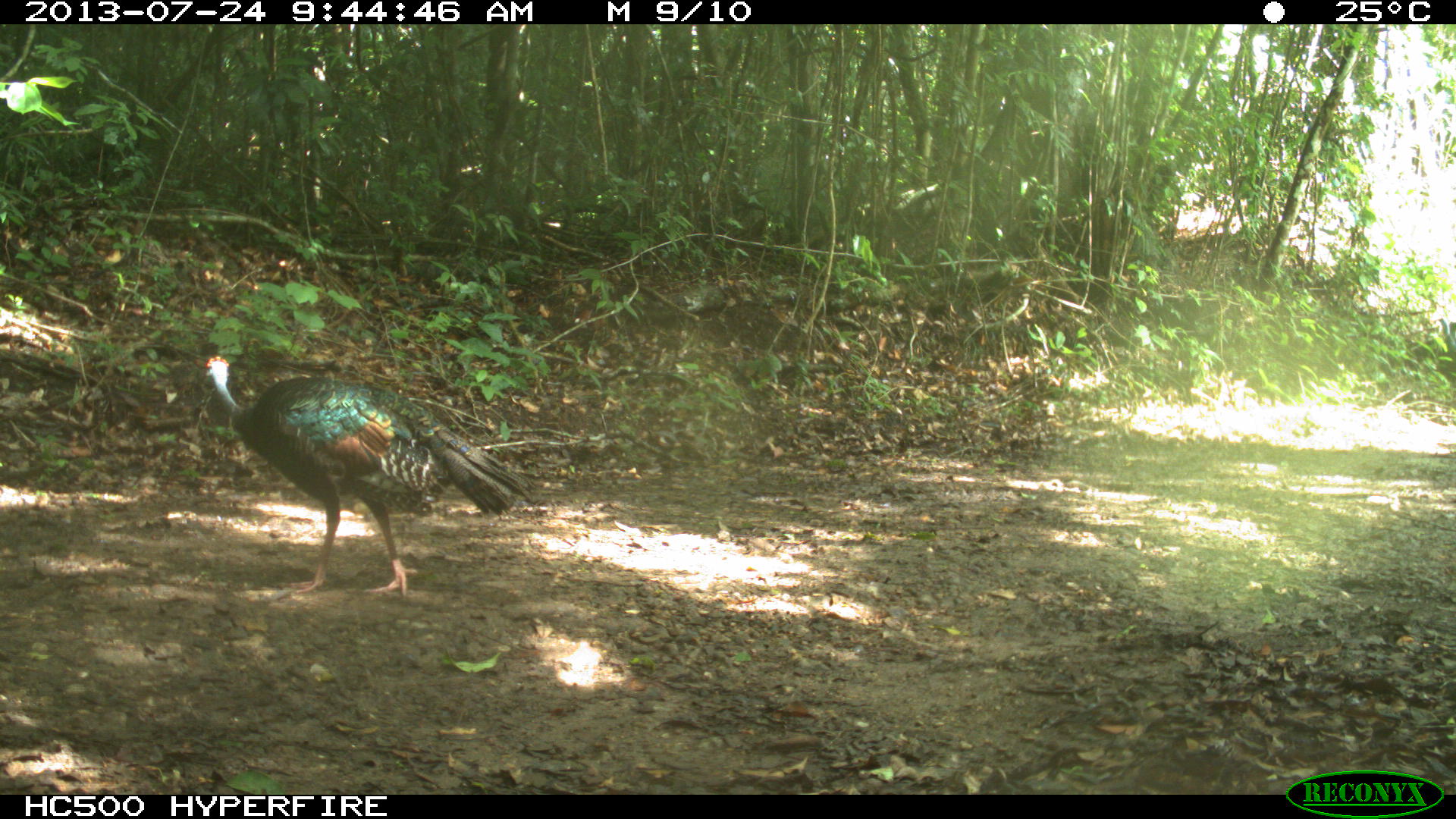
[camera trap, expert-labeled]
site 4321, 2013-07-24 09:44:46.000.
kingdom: Animalia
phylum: Chordata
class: Aves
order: Galliformes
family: Phasianidae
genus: Meleagris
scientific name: Meleagris ocellata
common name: ocellated turkey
Meleagris ocellata (ocellated turkey), count 2.